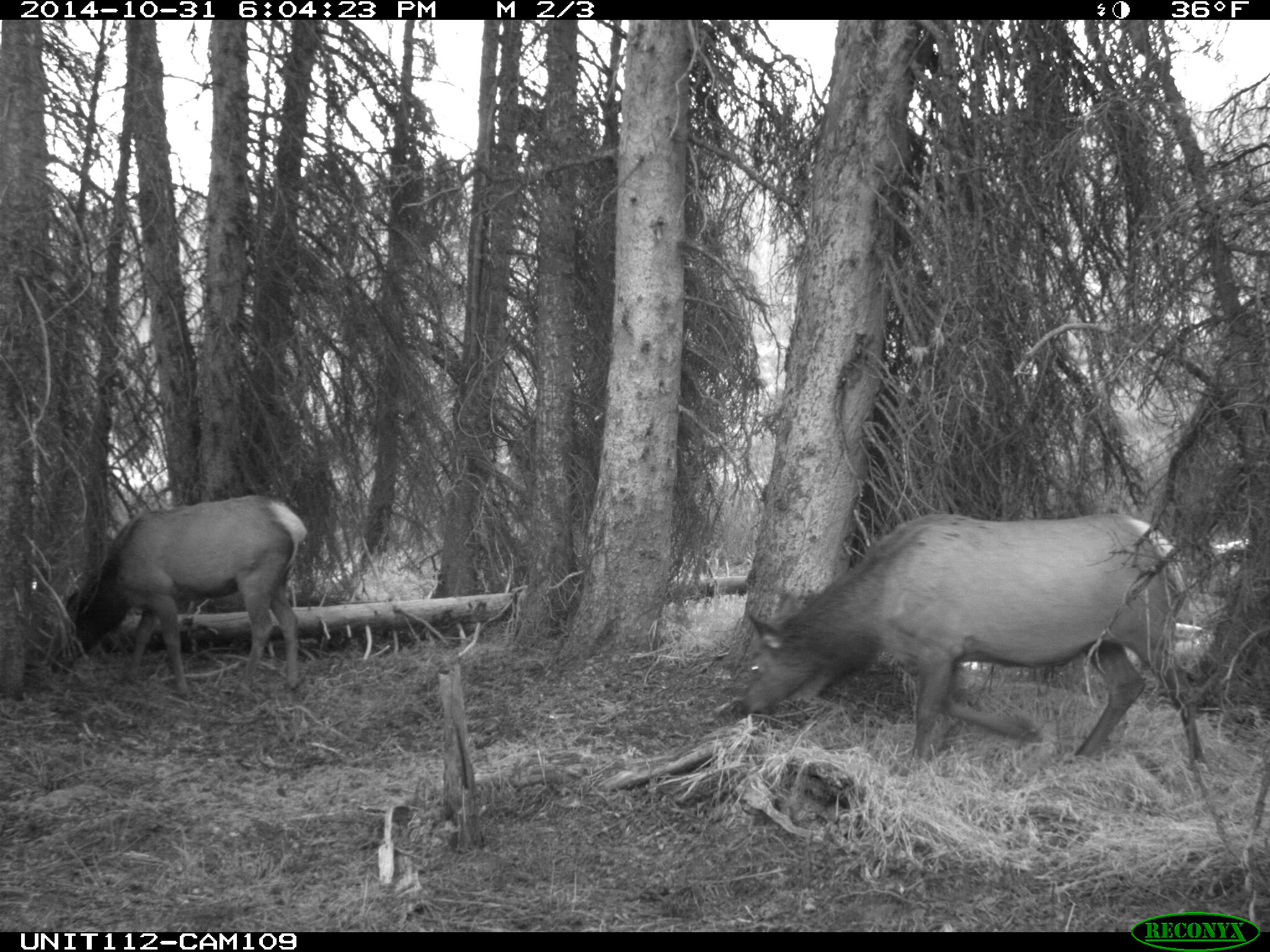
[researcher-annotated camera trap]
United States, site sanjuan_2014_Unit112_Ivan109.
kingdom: Animalia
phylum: Chordata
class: Mammalia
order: Artiodactyla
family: Cervidae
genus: Cervus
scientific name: Cervus elaphus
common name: red deer